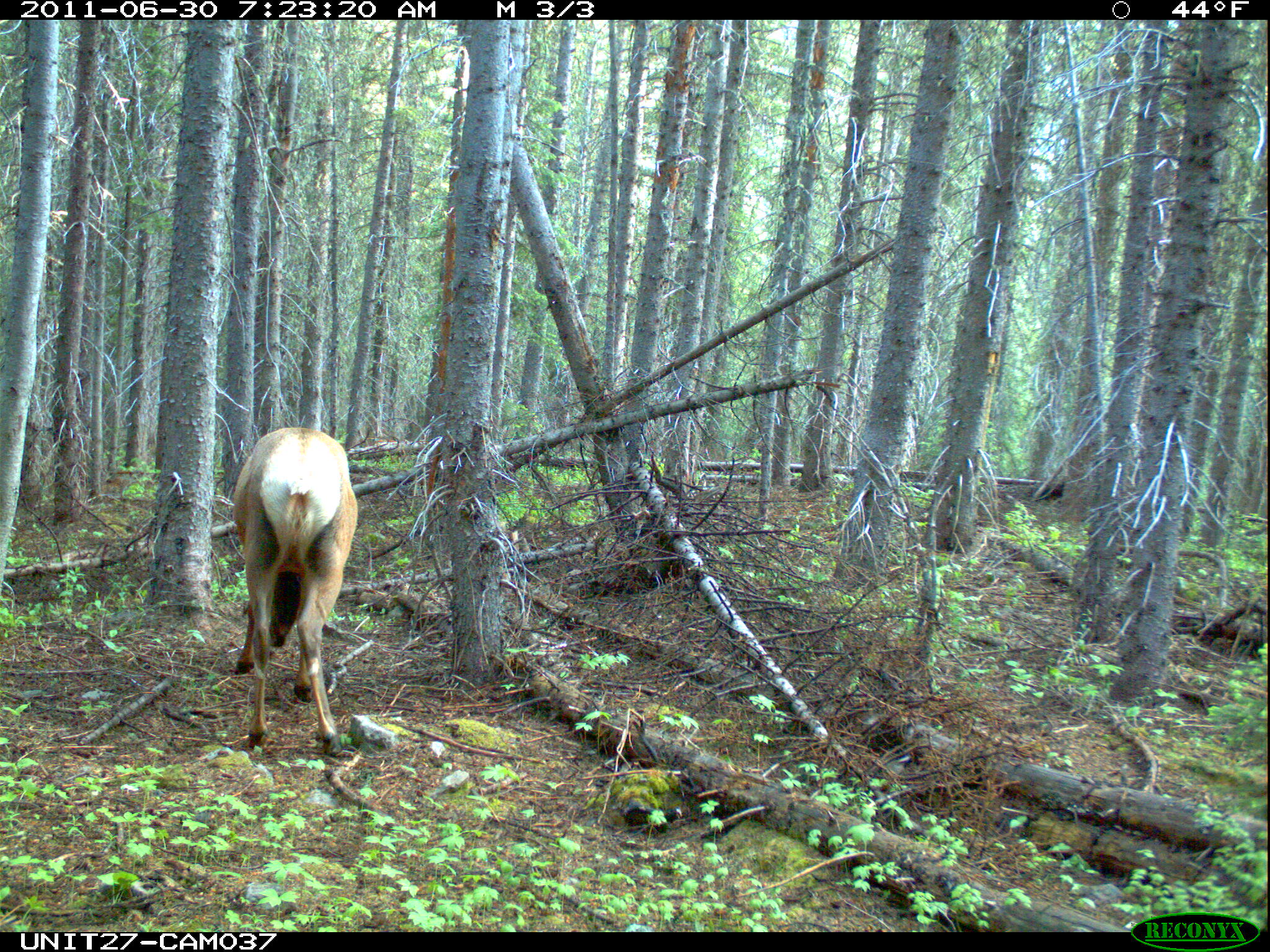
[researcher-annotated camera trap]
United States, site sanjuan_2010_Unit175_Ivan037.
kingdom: Animalia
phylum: Chordata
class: Mammalia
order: Artiodactyla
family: Cervidae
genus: Cervus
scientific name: Cervus elaphus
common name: red deer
Cervus elaphus (red deer).